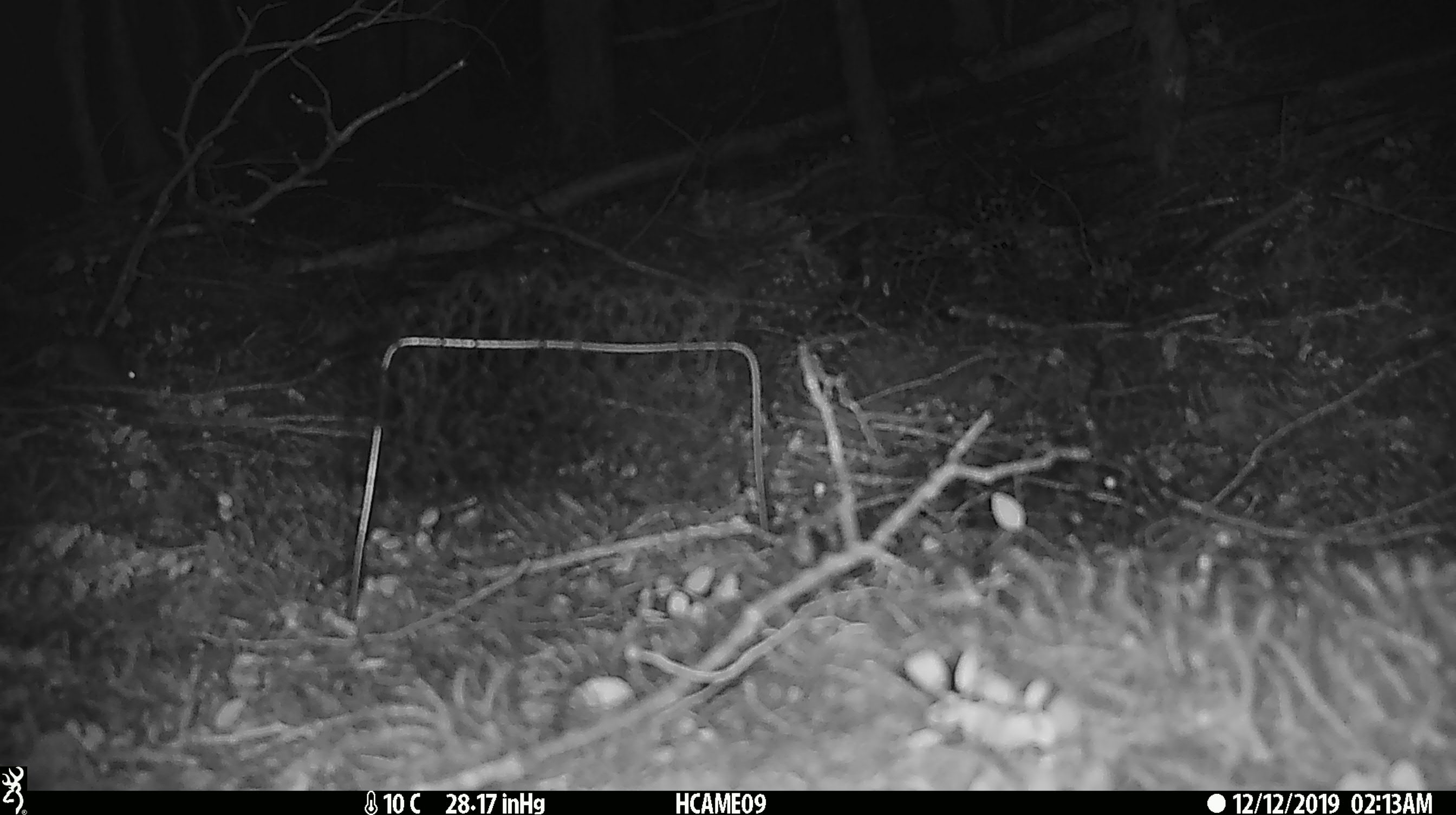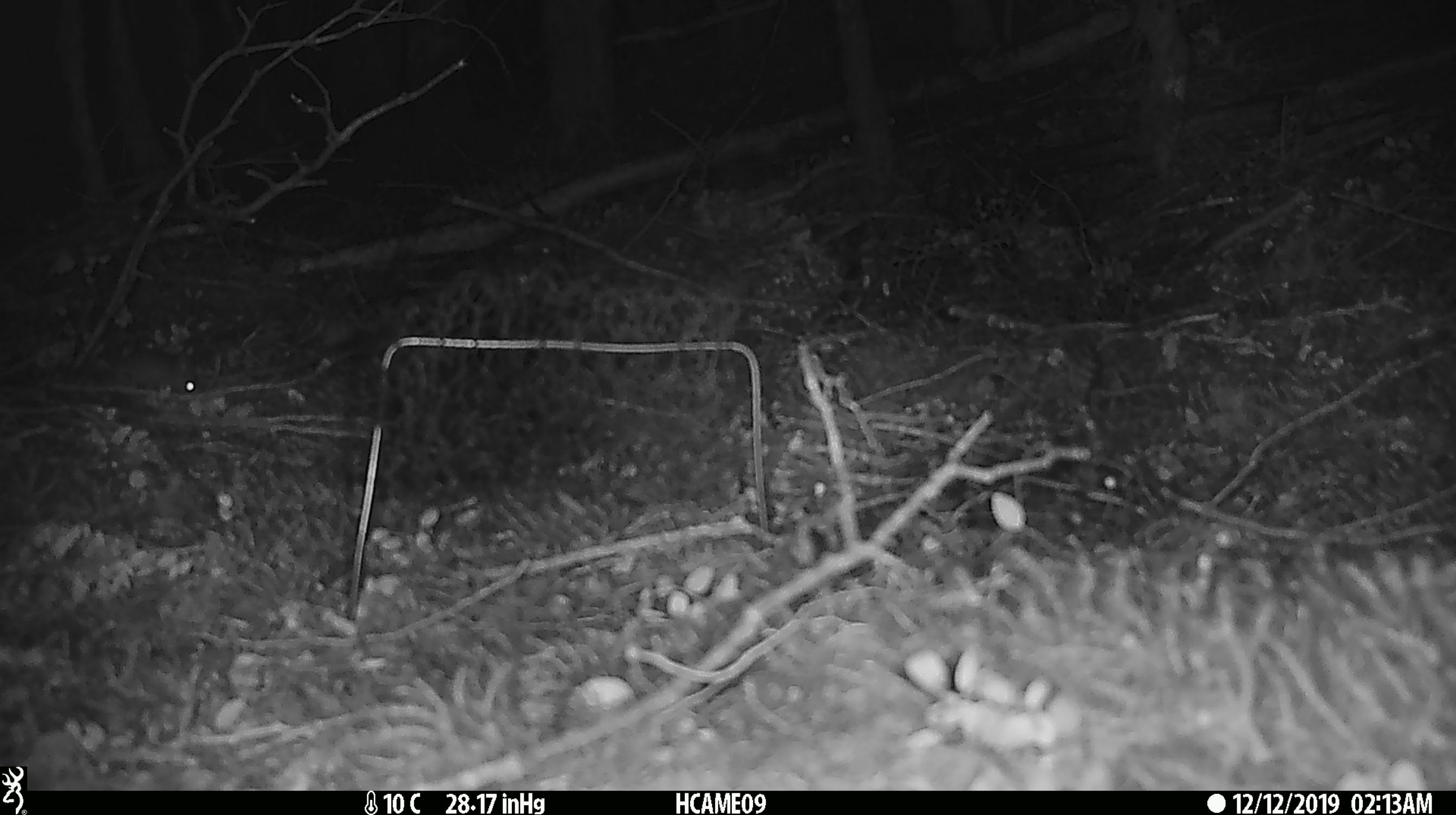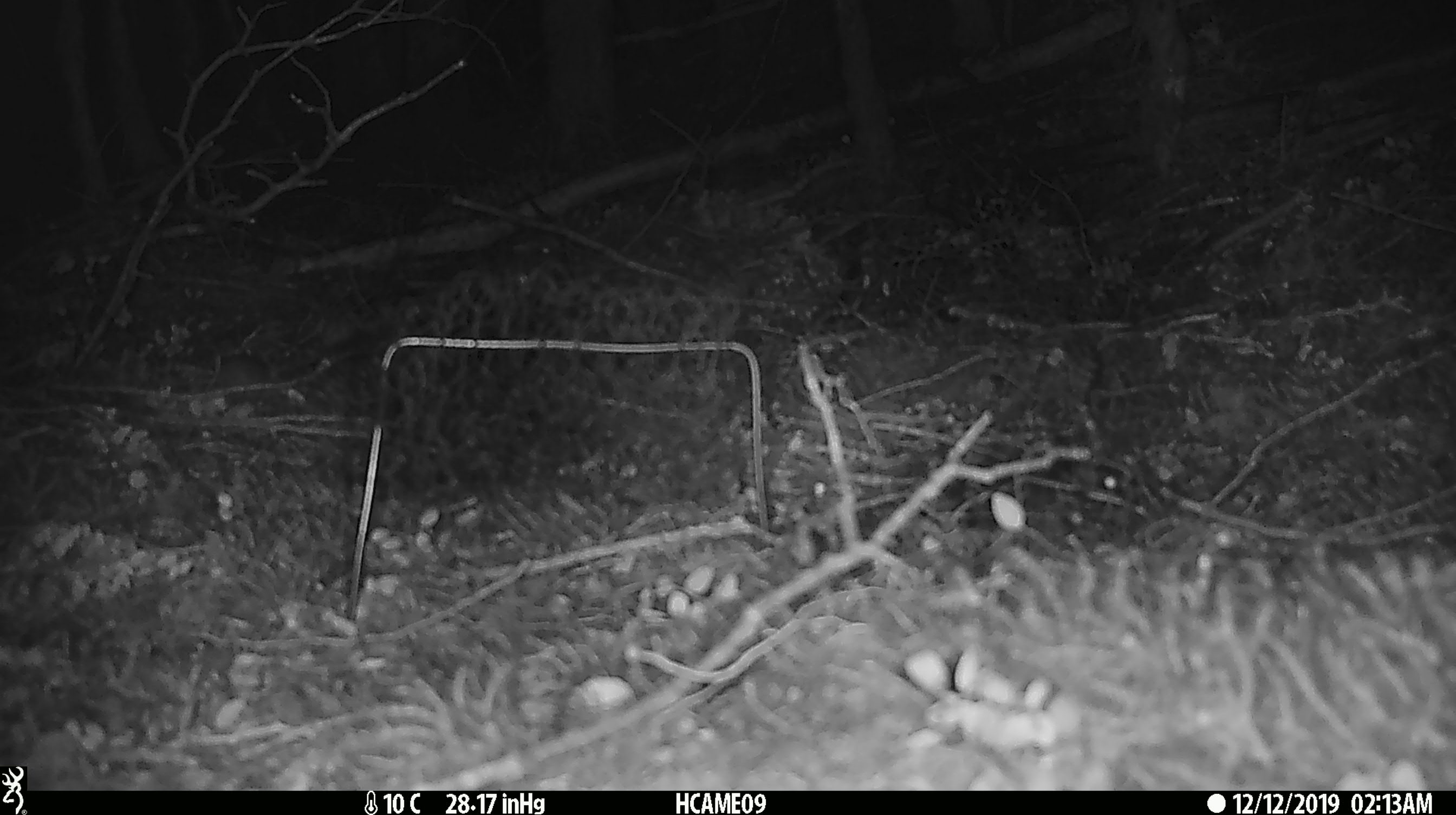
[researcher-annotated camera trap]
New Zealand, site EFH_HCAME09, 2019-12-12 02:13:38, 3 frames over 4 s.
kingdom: Animalia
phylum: Chordata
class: Mammalia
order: Rodentia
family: Muridae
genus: Mus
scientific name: Mus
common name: mouse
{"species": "mouse (Mus)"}